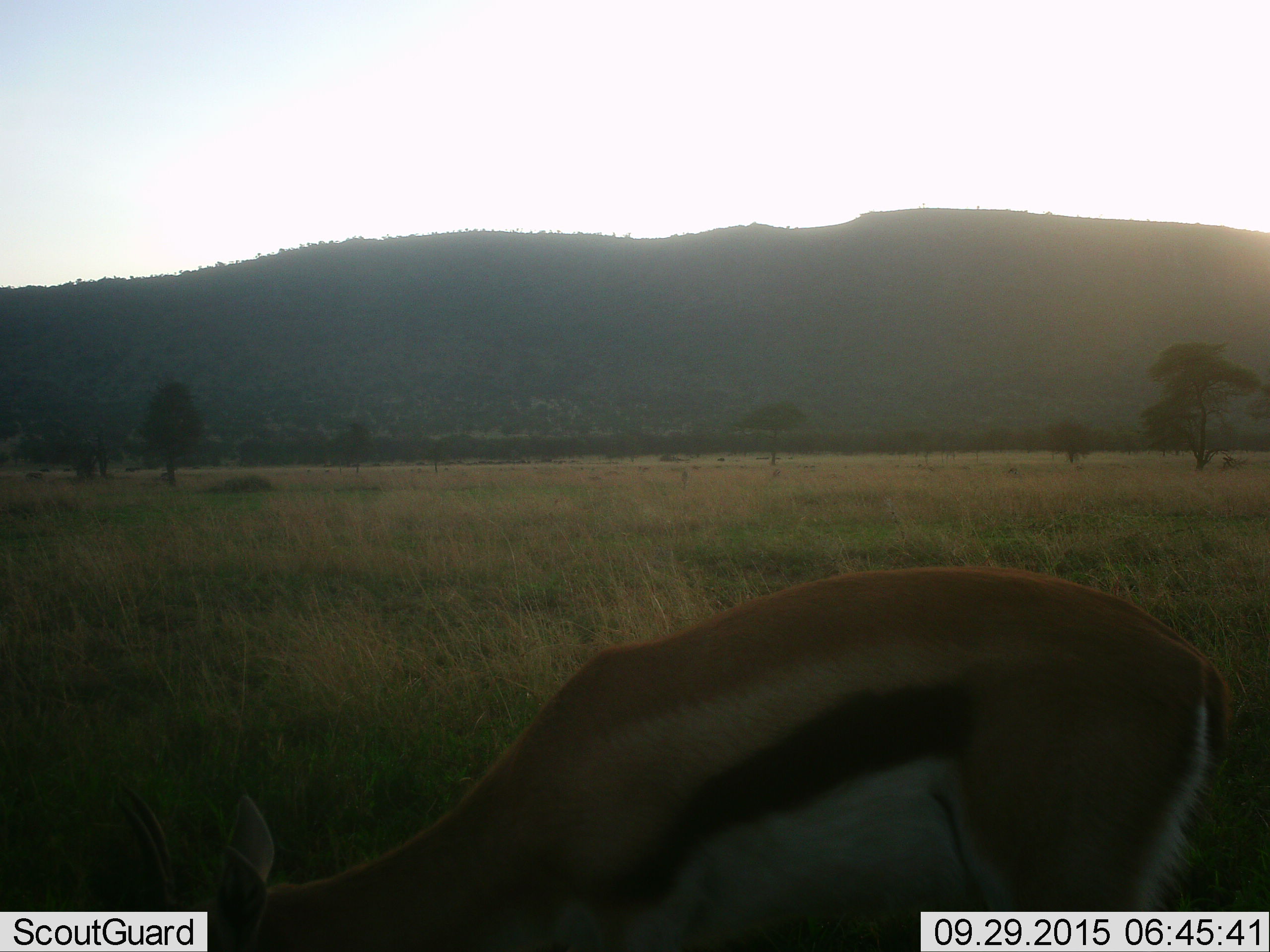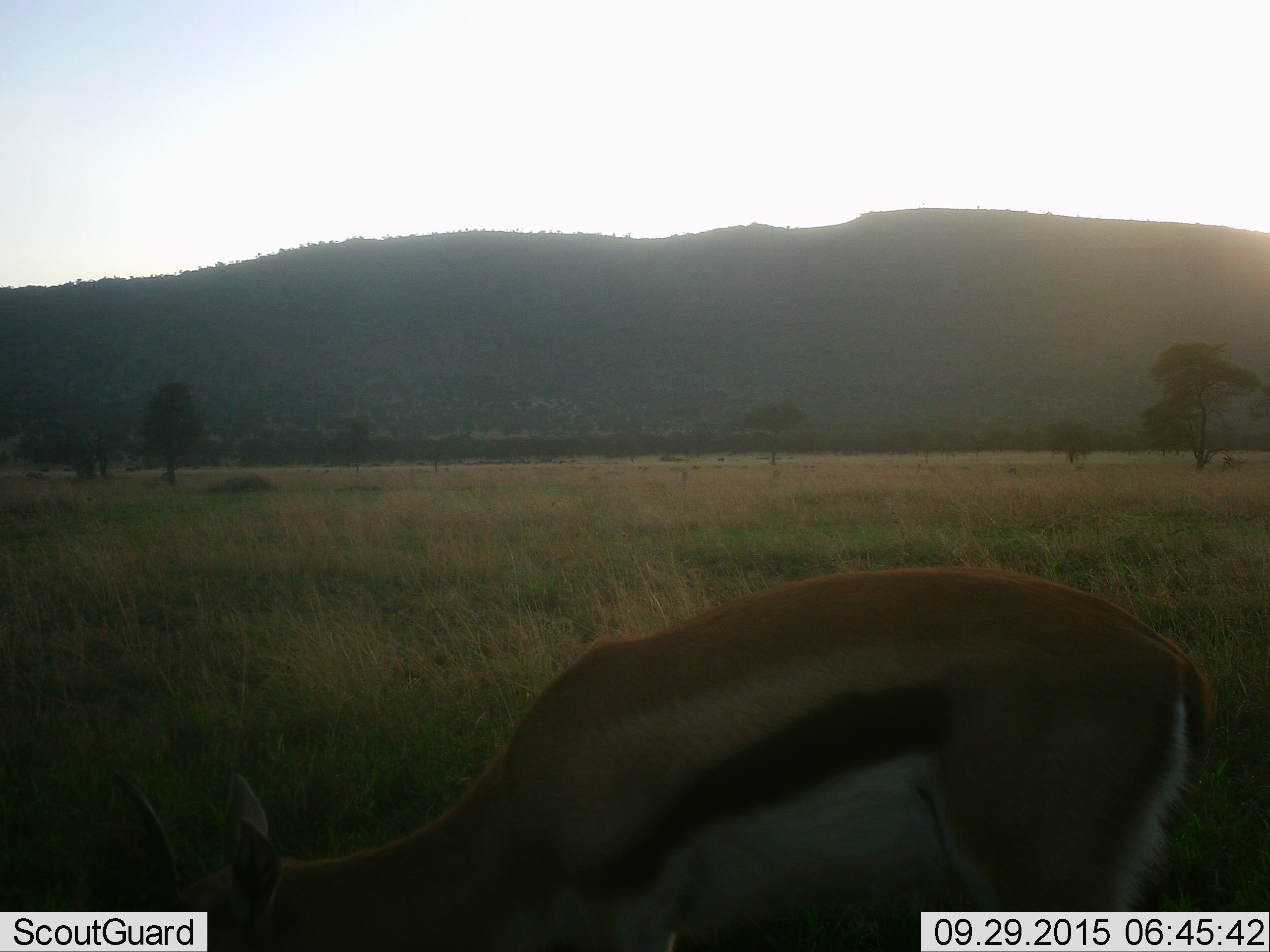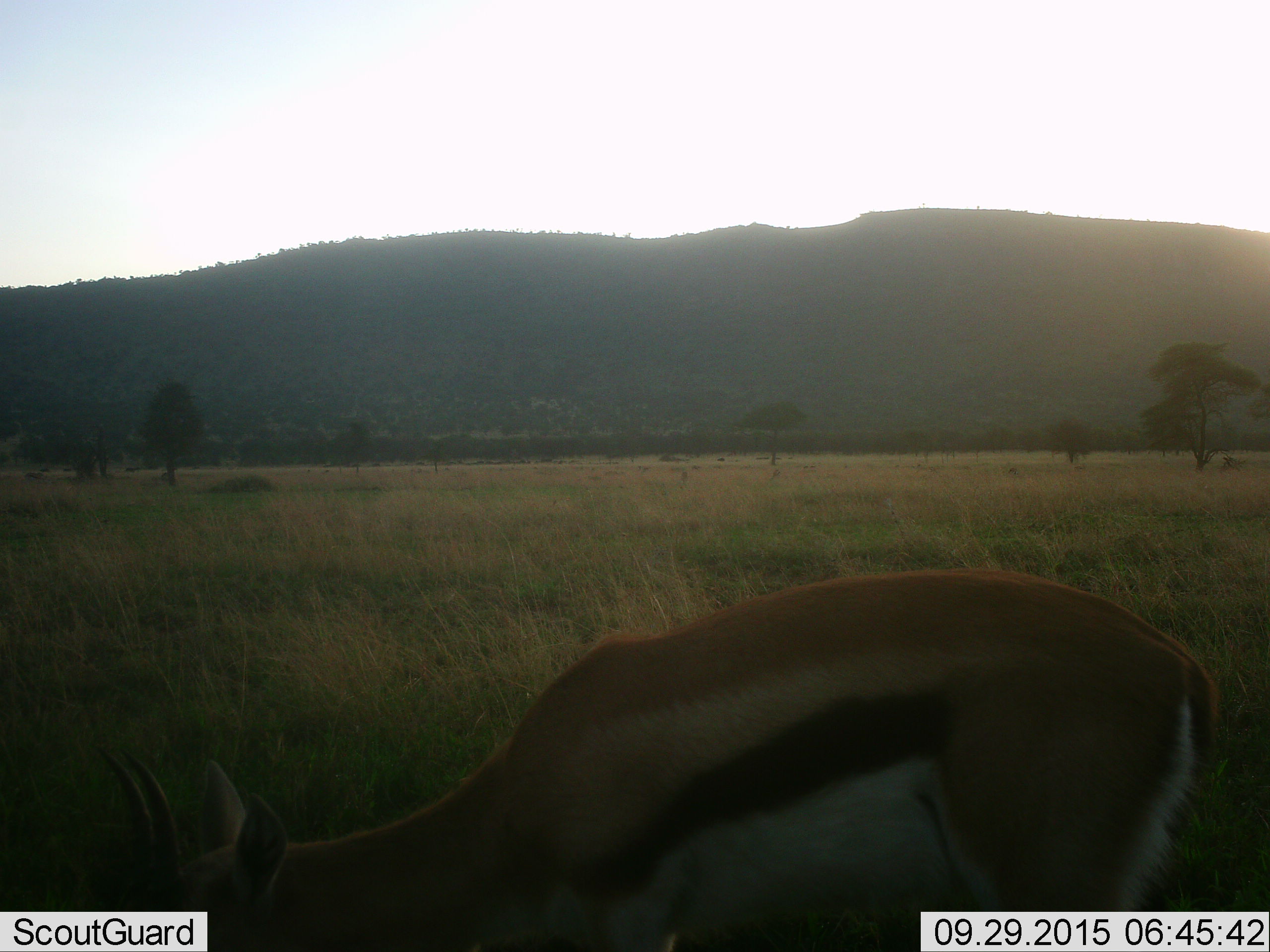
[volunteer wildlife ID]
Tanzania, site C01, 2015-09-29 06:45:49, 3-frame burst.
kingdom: Animalia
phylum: Chordata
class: Mammalia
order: Artiodactyla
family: Bovidae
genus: Eudorcas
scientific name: Eudorcas thomsonii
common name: thomson's gazelle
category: gazellethomsons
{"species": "gazellethomsons (thomson's gazelle) (Eudorcas thomsonii)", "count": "1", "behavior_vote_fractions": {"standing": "39%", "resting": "0%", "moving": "0%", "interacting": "0%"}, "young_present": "0%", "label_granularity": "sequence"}